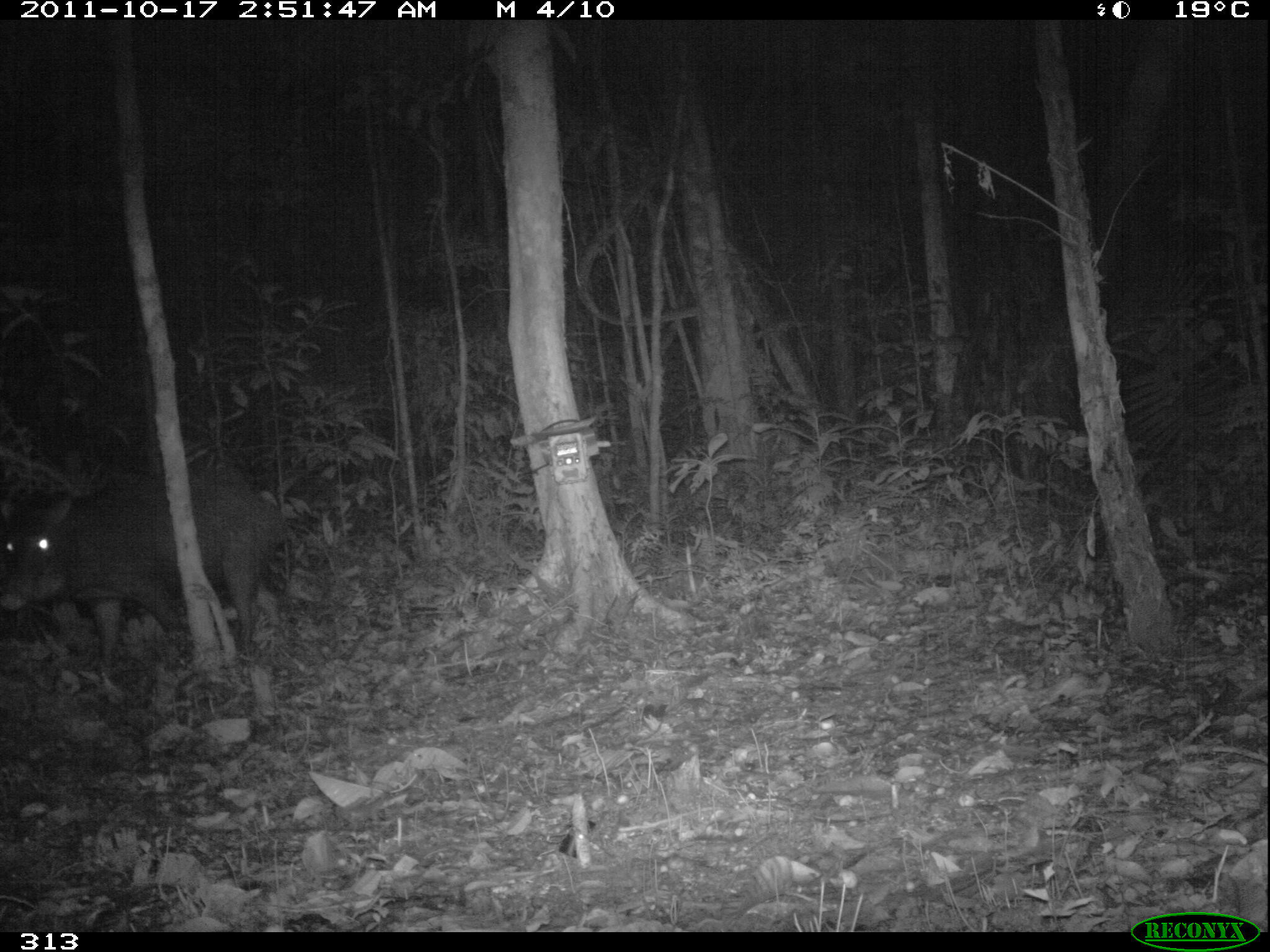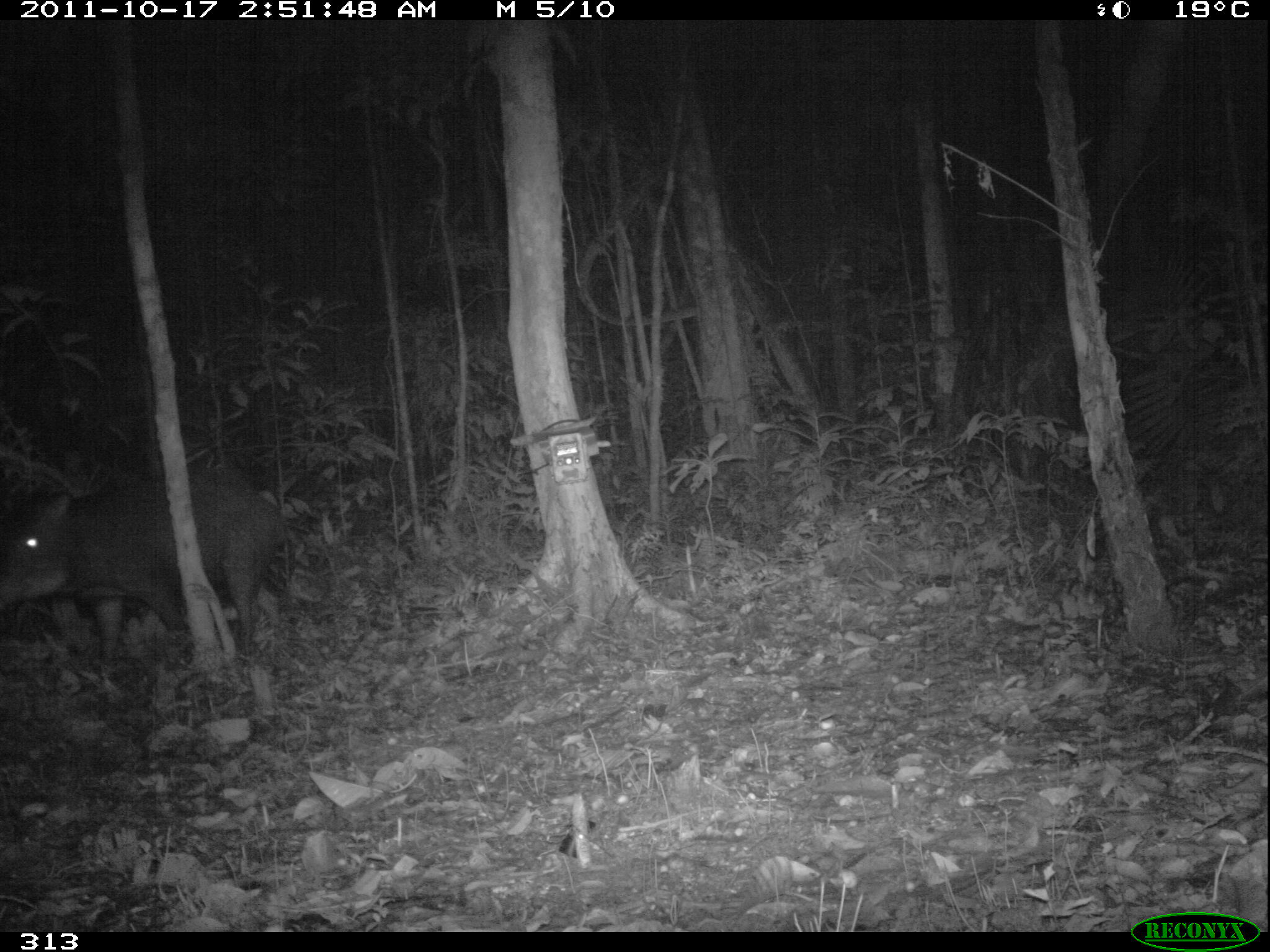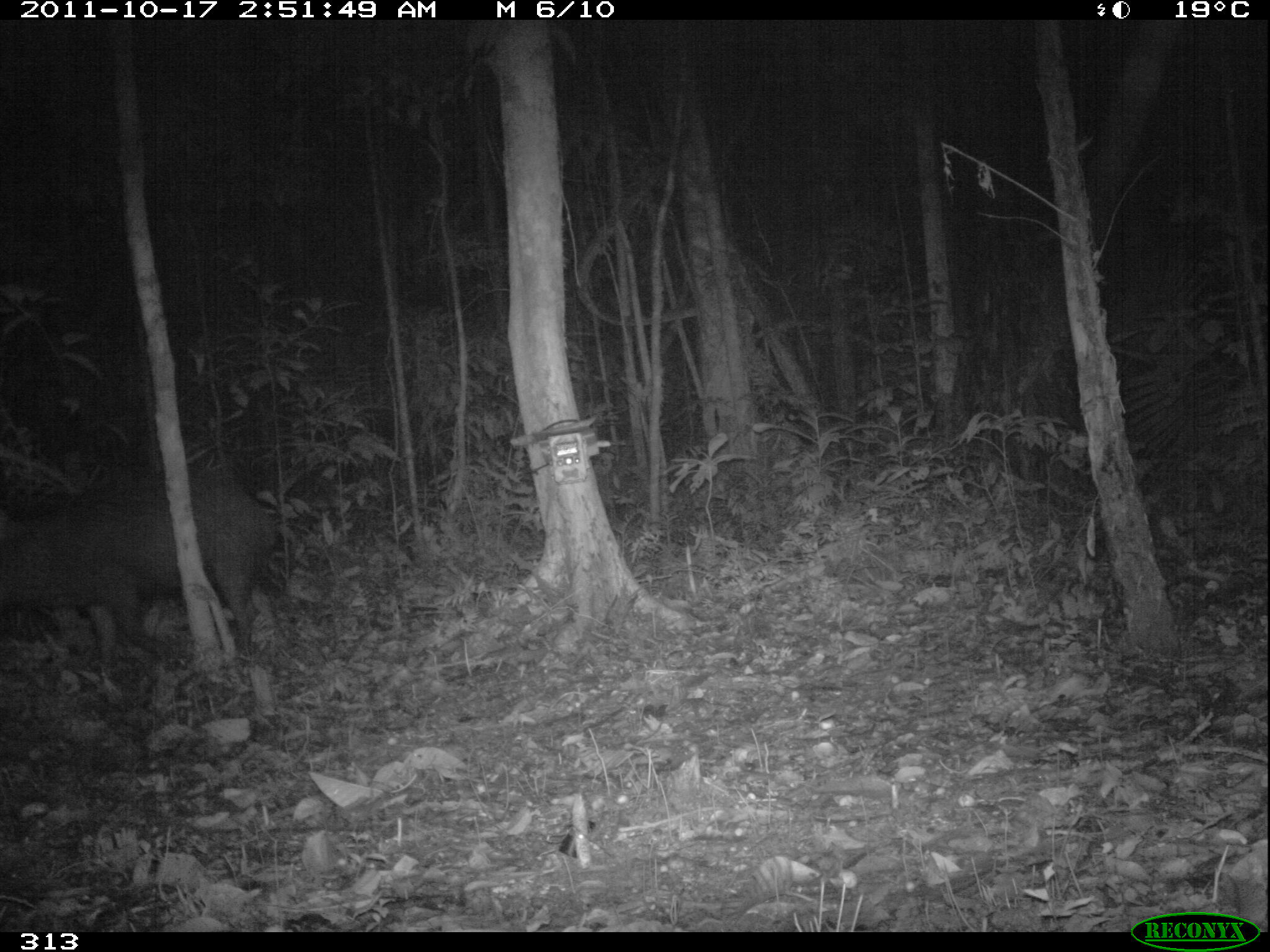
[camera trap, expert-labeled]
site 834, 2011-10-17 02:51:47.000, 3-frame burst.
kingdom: Animalia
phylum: Chordata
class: Mammalia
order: Artiodactyla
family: Tayassuidae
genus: Tayassu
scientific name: Tayassu pecari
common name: white-lipped peccary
Tayassu pecari (white-lipped peccary).